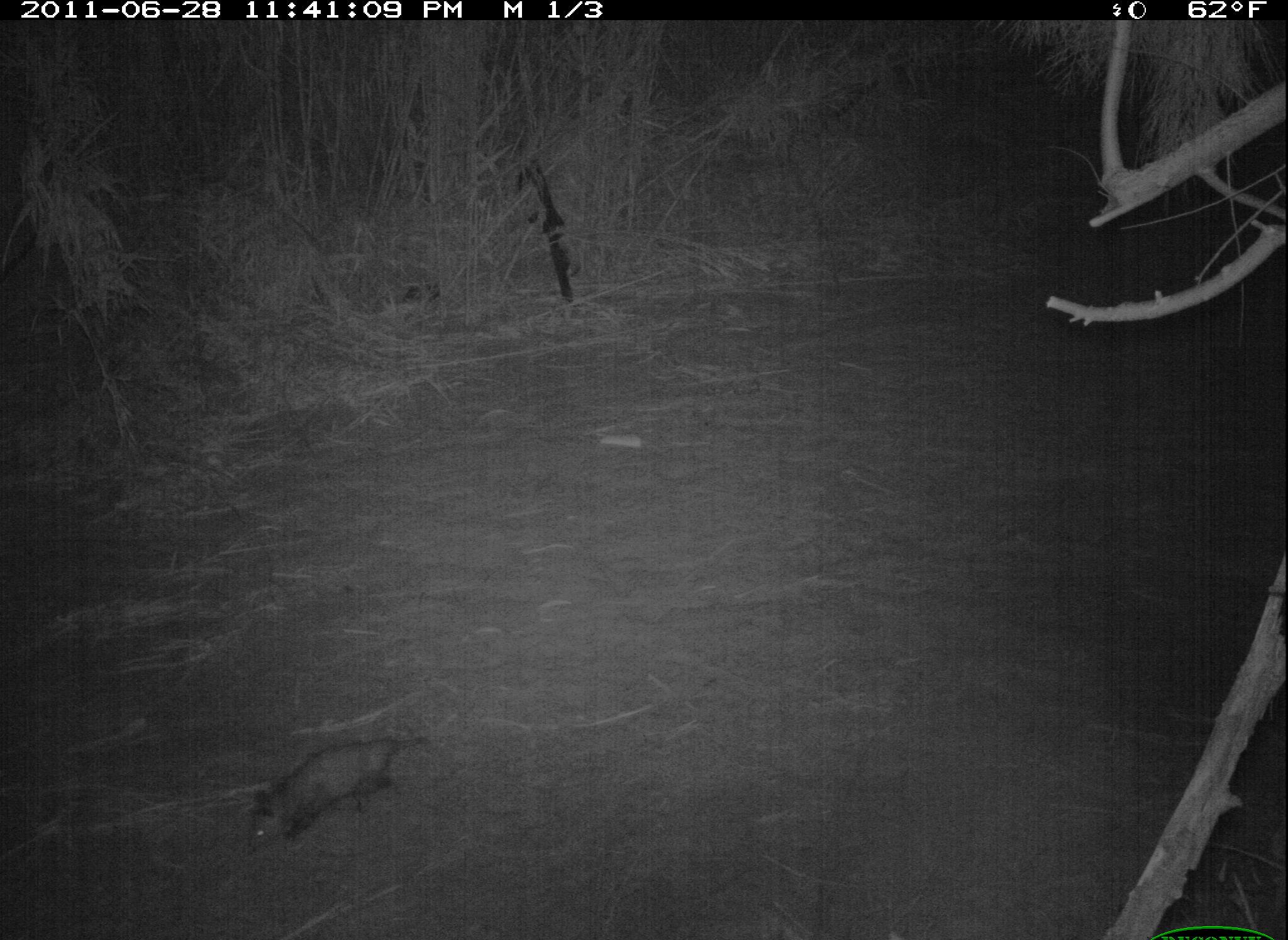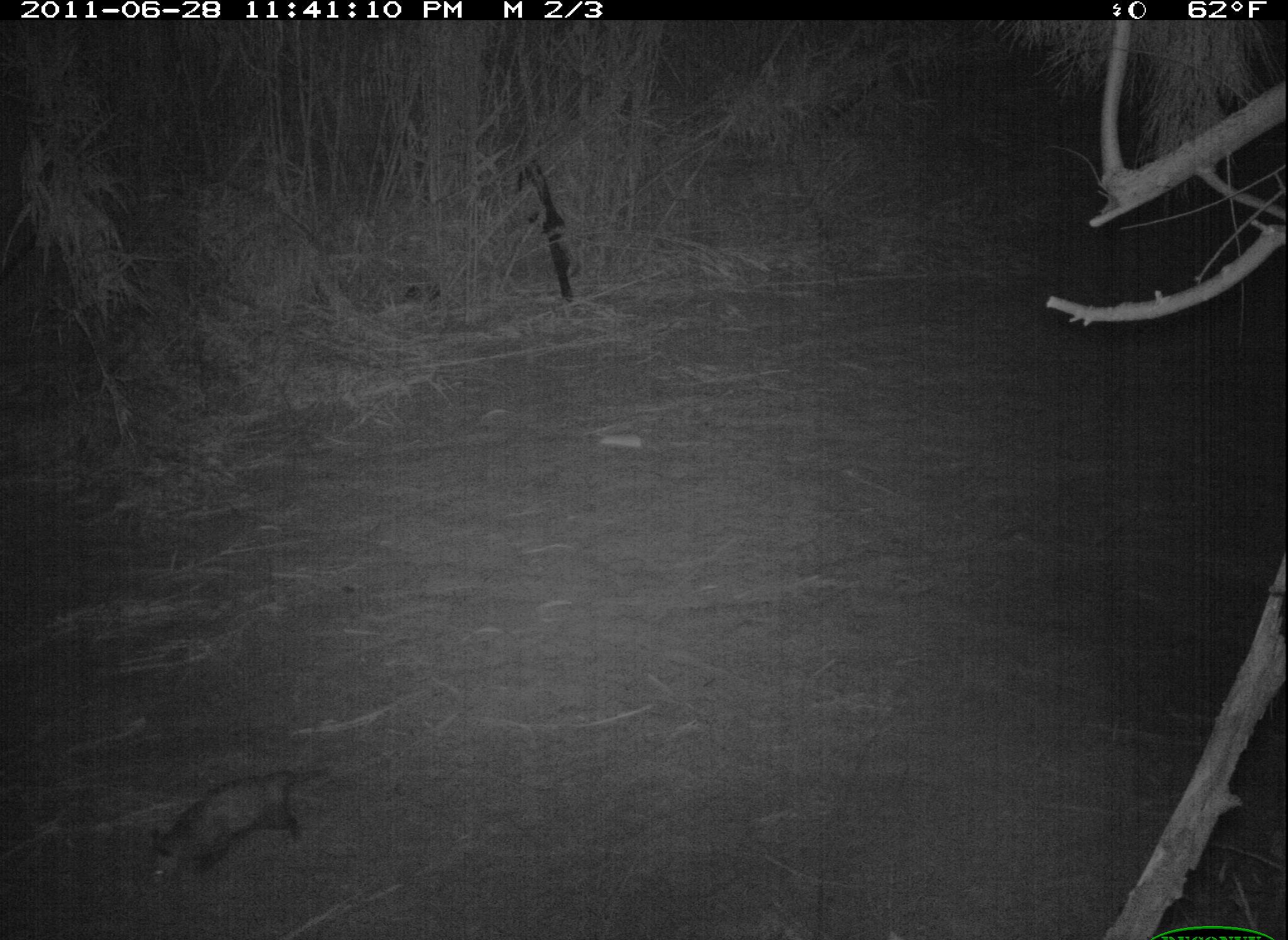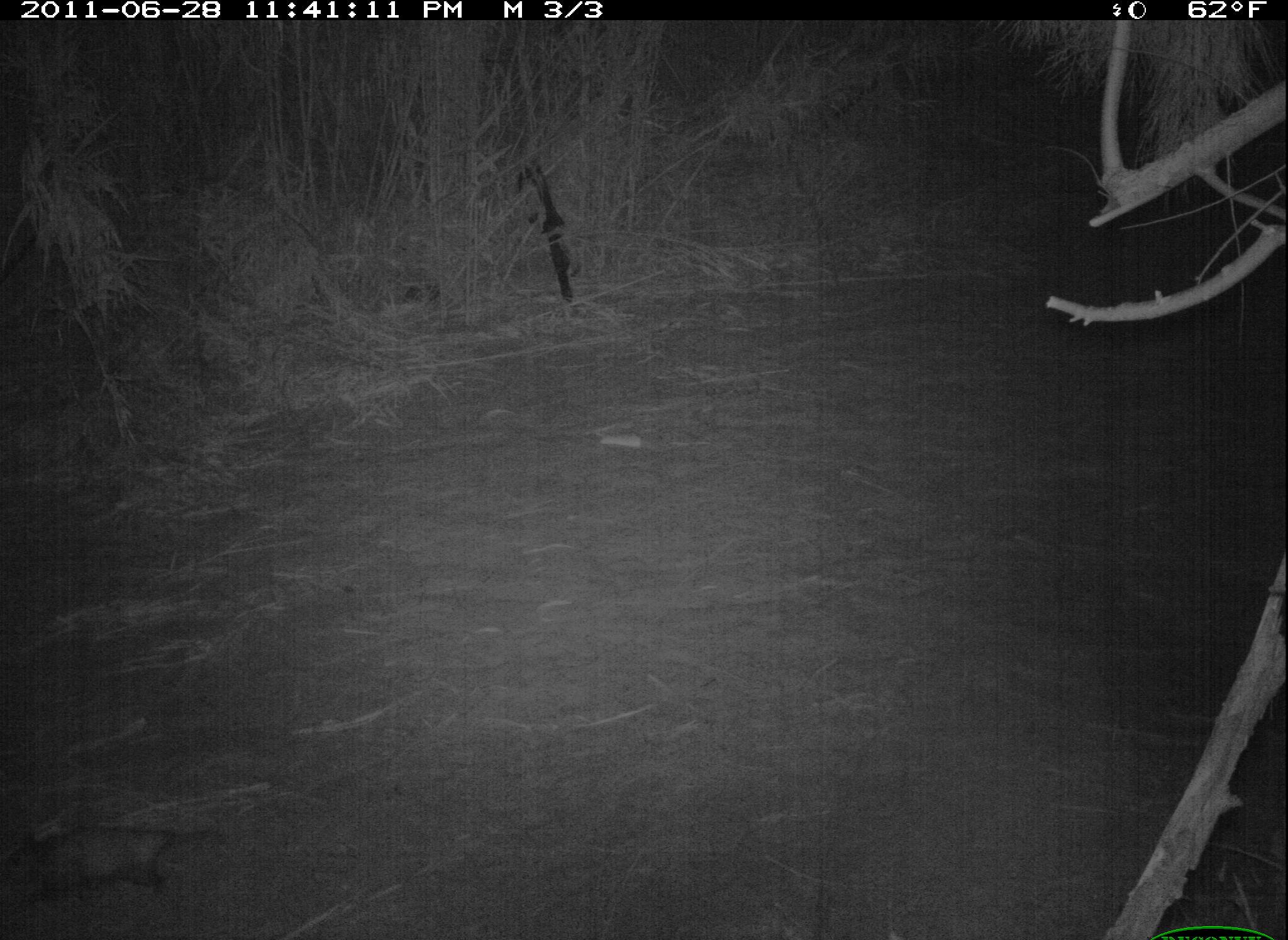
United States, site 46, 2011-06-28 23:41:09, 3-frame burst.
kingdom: Animalia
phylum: Chordata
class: Mammalia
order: Didelphimorphia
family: Didelphidae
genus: Didelphis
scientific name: Didelphis virginiana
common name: virginia opossum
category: opossum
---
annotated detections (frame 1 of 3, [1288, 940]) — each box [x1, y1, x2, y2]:
opossum: [233, 715, 409, 863]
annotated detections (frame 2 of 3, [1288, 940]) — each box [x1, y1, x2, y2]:
opossum: [121, 741, 345, 913]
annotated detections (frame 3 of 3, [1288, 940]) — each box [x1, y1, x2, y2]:
opossum: [13, 763, 237, 925]